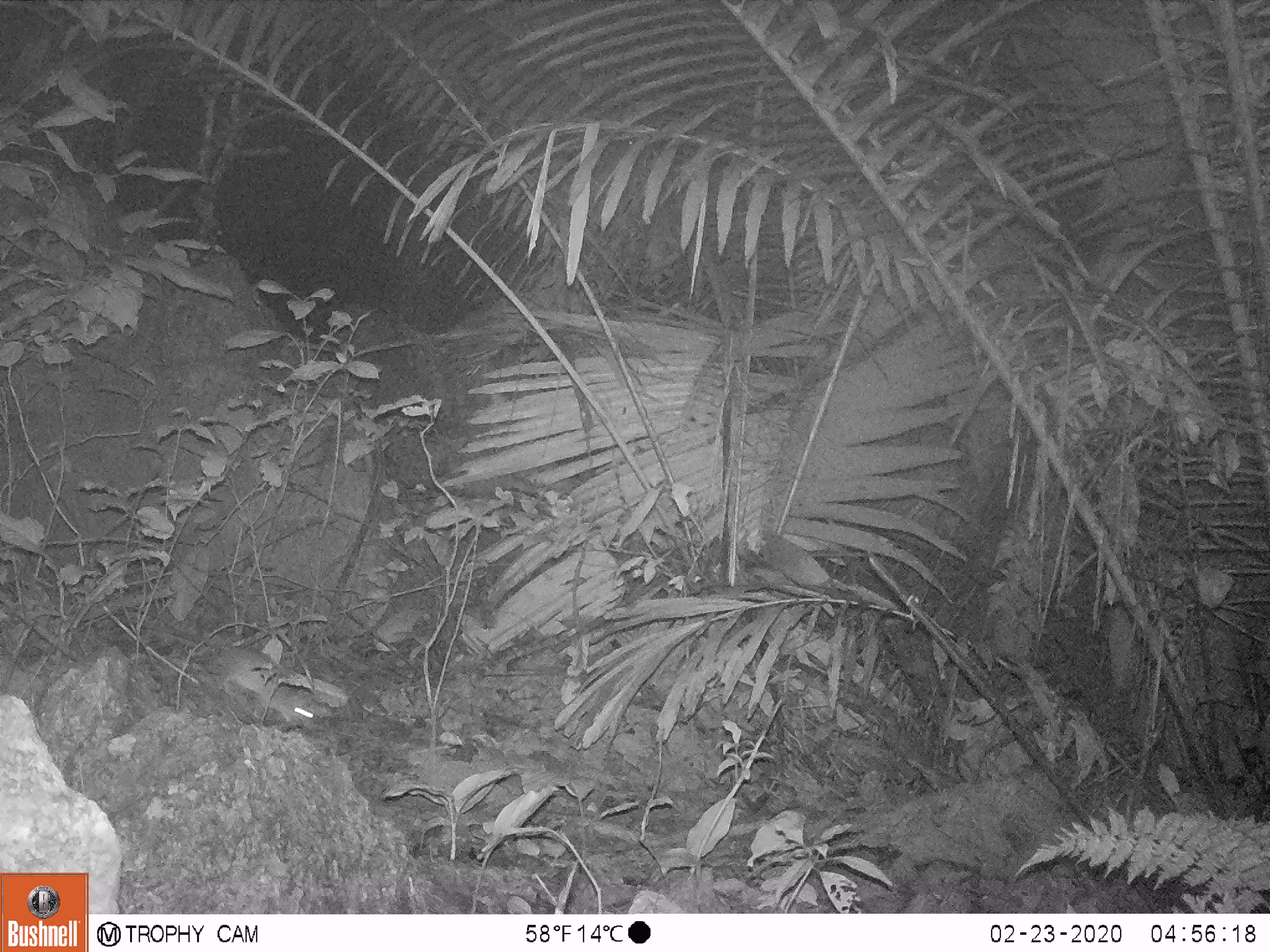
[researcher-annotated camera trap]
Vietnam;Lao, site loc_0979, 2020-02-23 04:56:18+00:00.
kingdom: Animalia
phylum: Chordata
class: Mammalia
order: Rodentia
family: Muridae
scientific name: Muridae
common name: old-world mice and rats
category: unidentified murid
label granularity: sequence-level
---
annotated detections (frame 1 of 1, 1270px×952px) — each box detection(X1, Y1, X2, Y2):
unidentified murid: detection(129, 617, 329, 730)